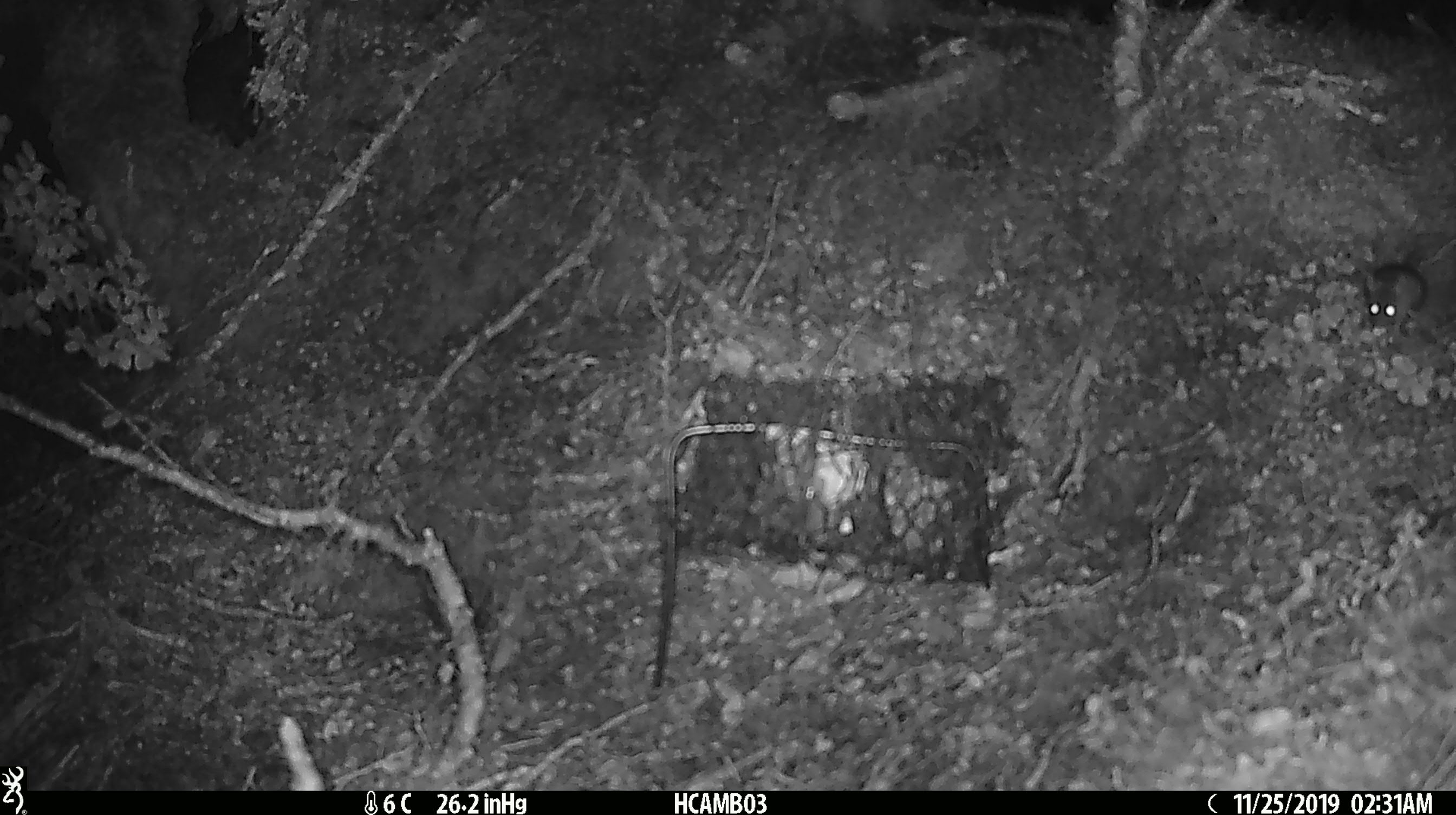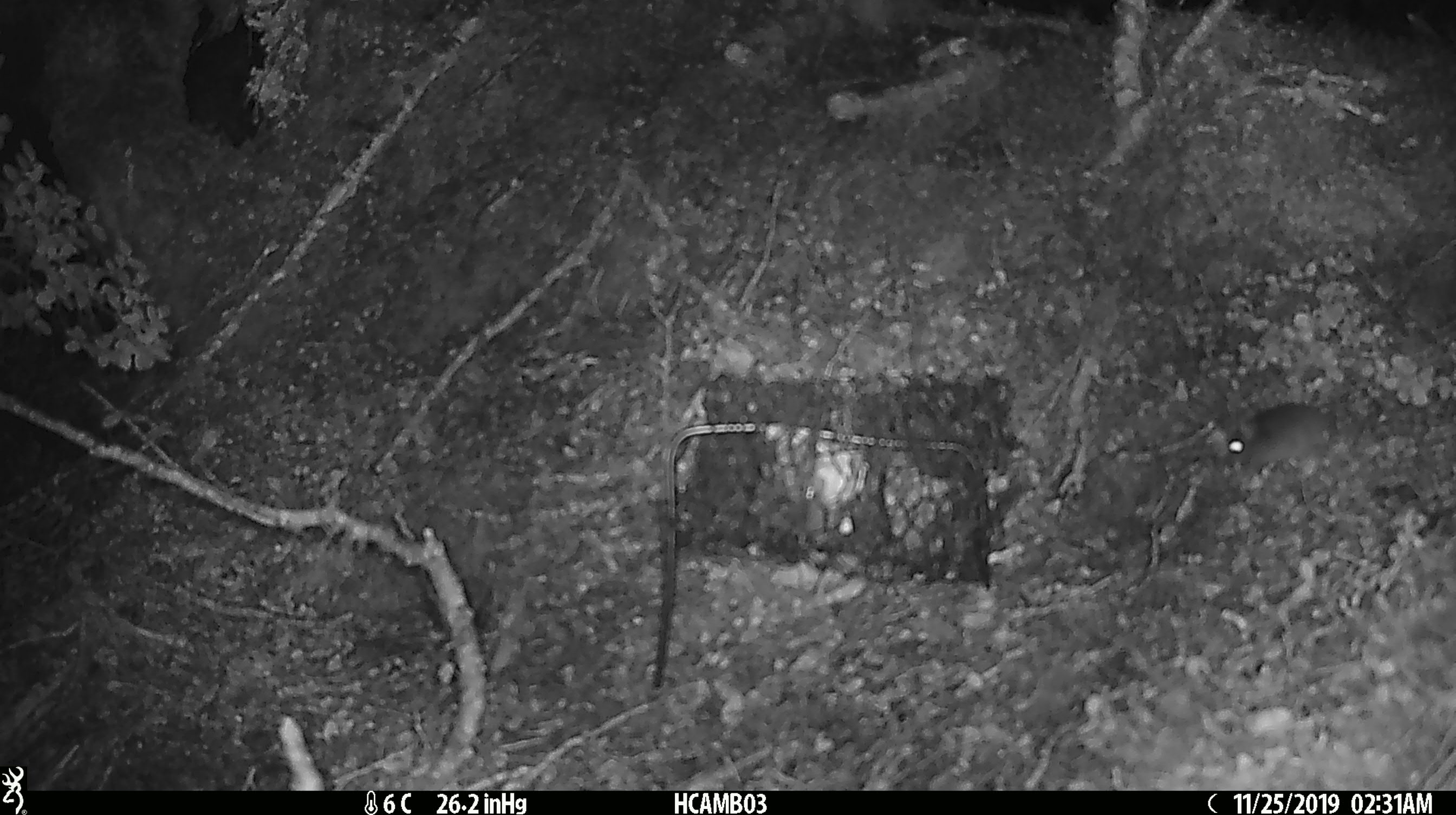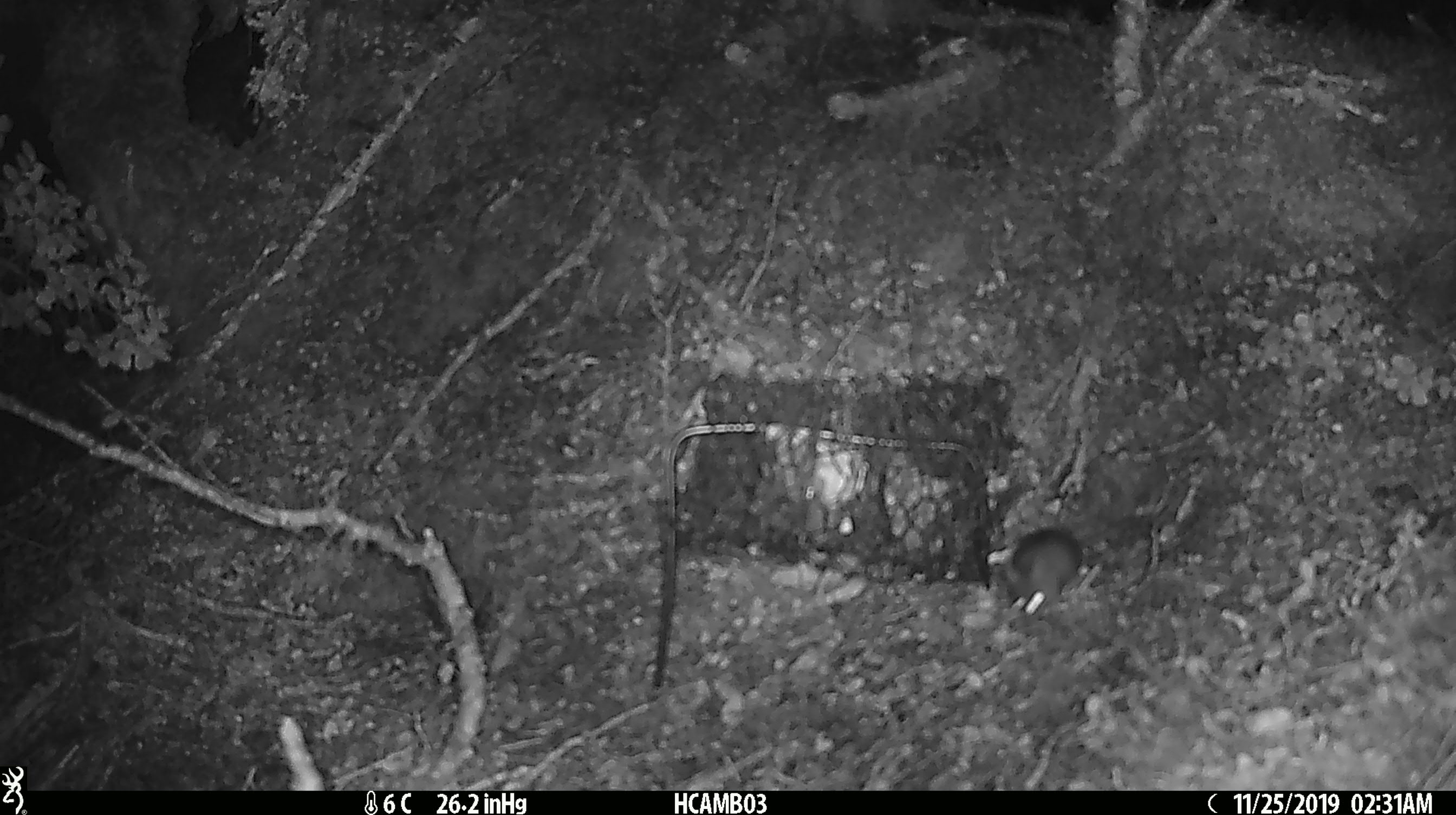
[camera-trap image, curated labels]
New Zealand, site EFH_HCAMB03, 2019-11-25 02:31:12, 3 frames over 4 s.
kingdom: Animalia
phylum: Chordata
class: Mammalia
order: Rodentia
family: Muridae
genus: Mus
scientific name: Mus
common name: mouse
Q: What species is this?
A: Mouse (Mus).